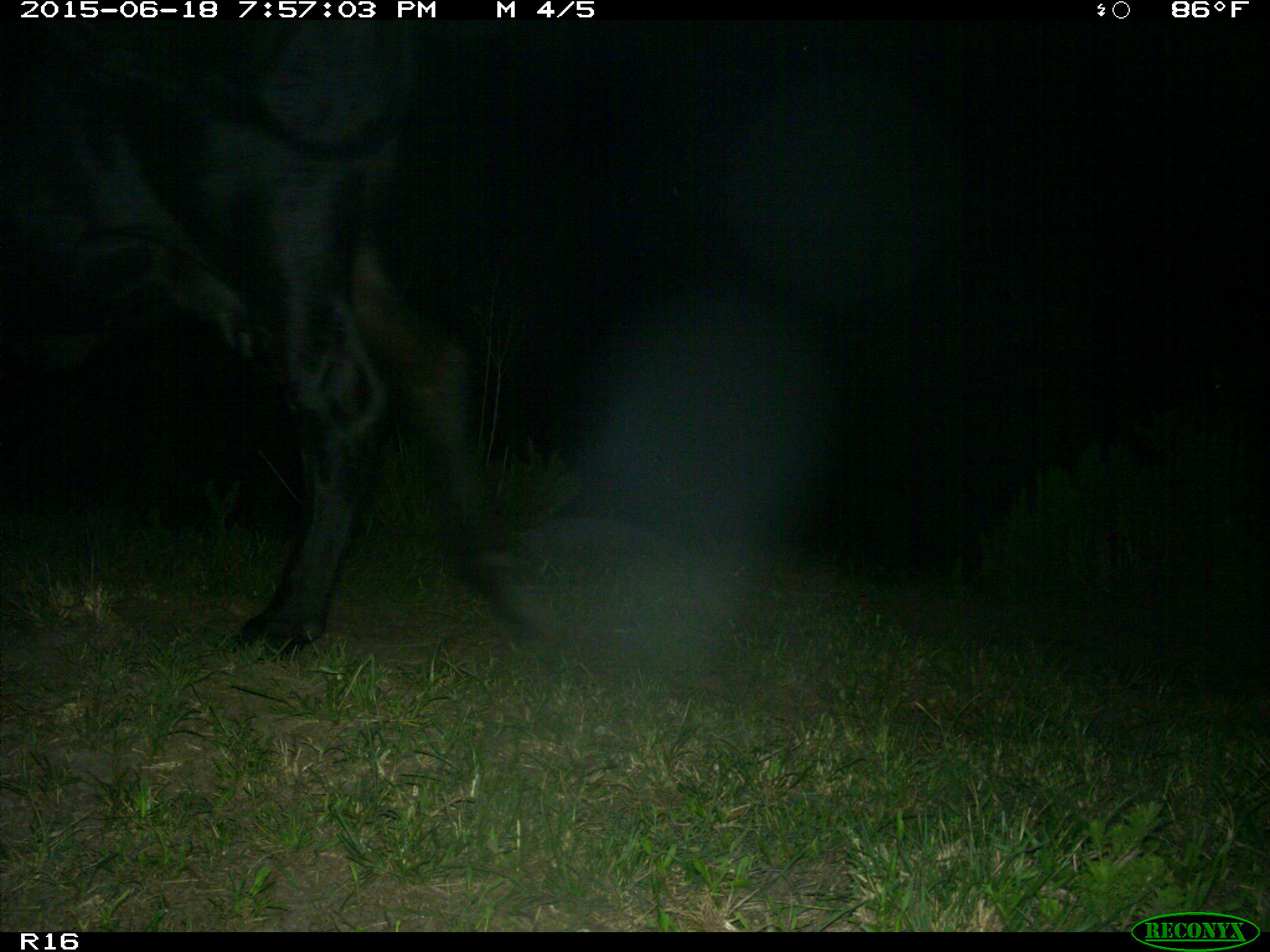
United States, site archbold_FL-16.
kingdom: Animalia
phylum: Chordata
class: Mammalia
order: Artiodactyla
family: Bovidae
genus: Bos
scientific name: Bos taurus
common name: domestic cow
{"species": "Bos taurus (domestic cow)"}